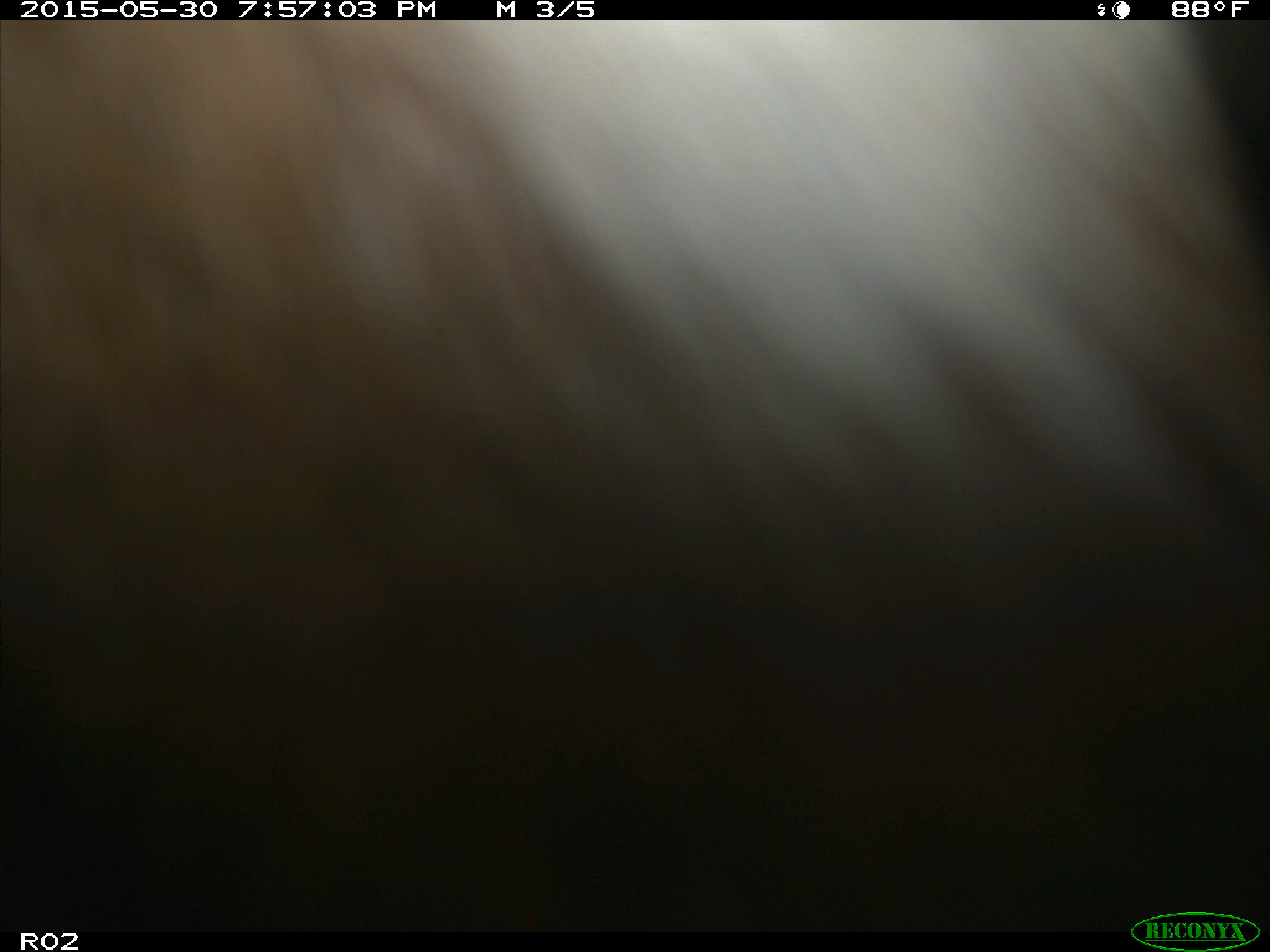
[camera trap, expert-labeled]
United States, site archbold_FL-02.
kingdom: Animalia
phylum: Chordata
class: Mammalia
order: Artiodactyla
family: Bovidae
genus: Bos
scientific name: Bos taurus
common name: domestic cow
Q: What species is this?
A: Bos taurus (domestic cow).